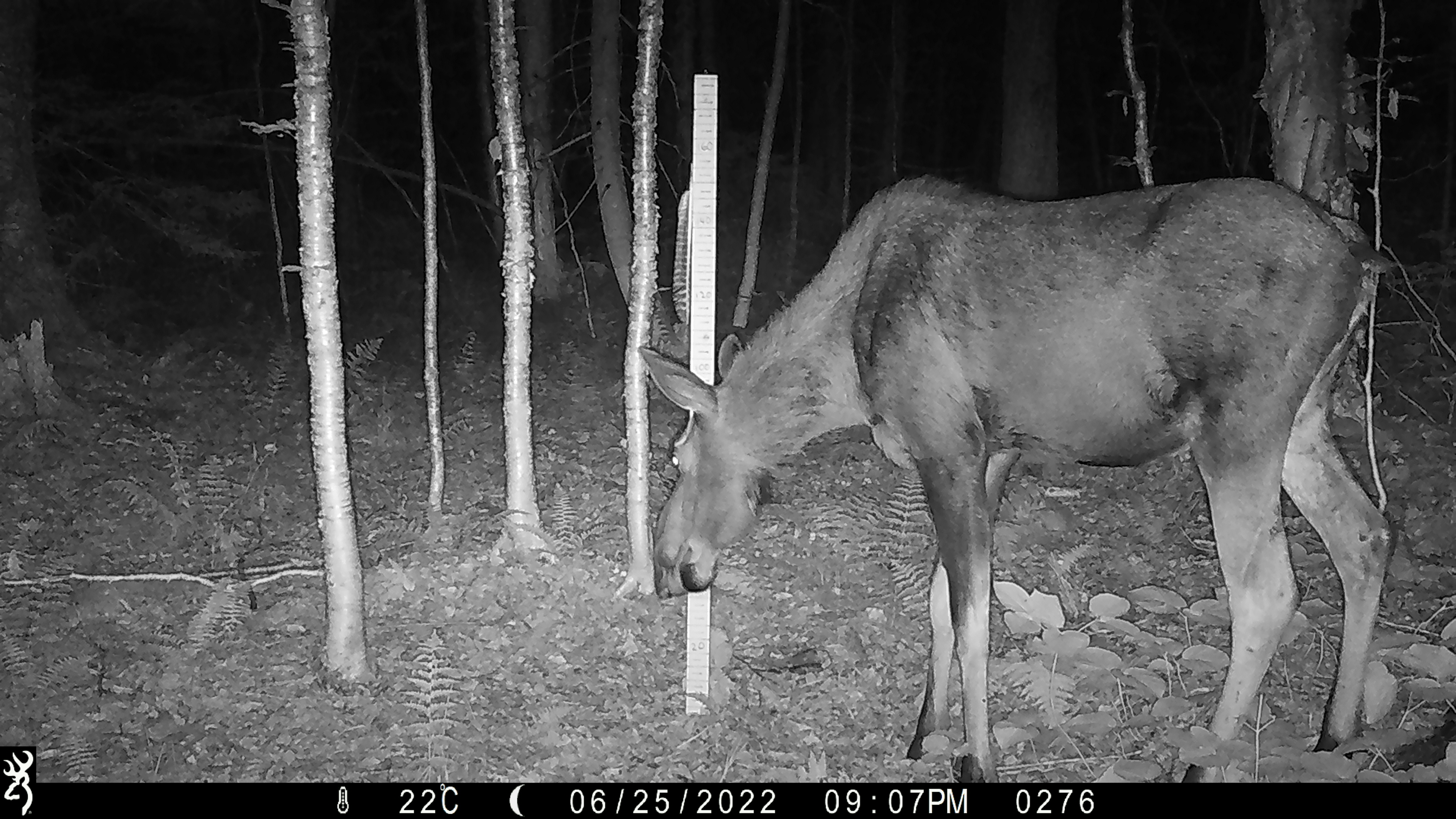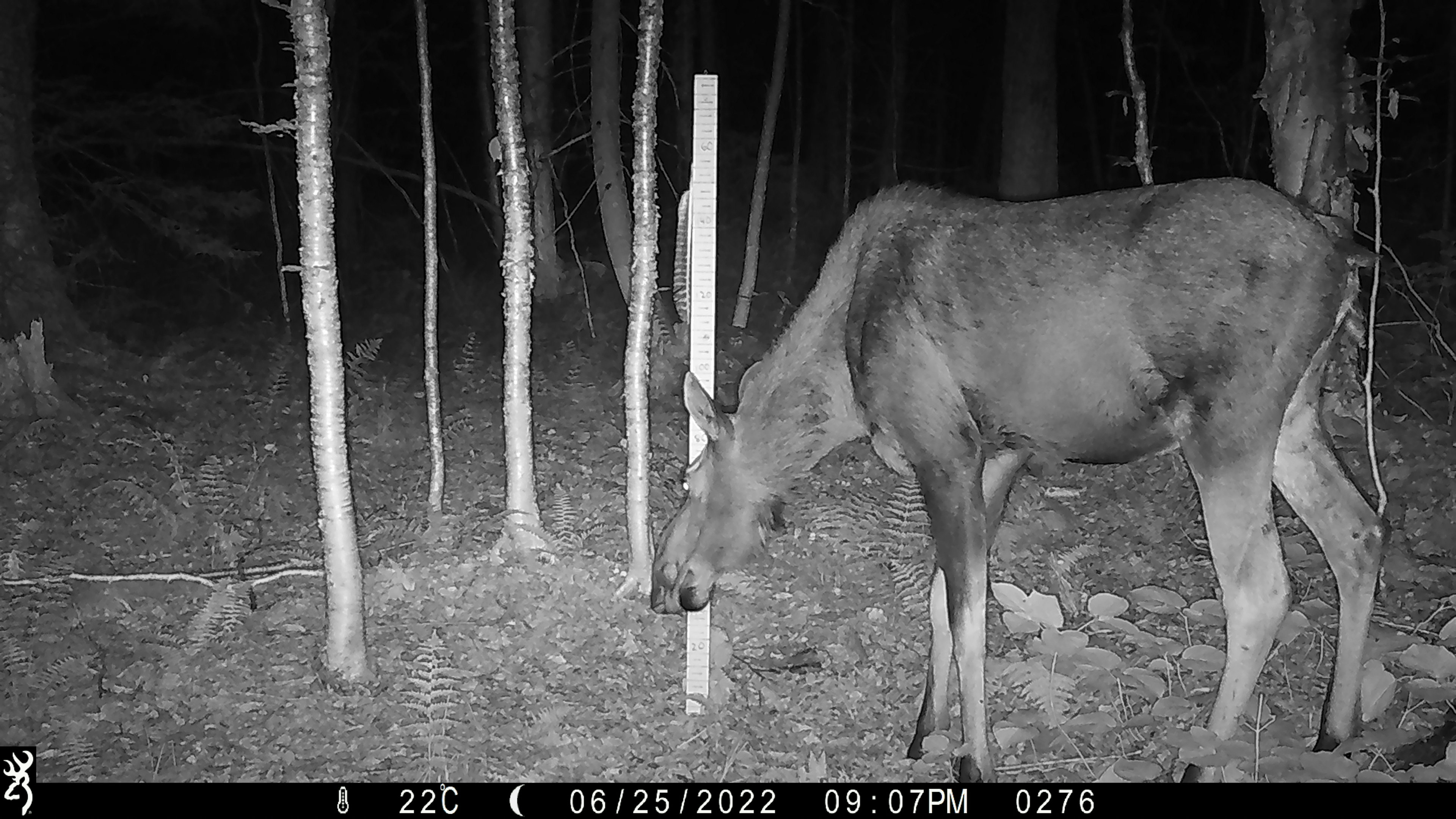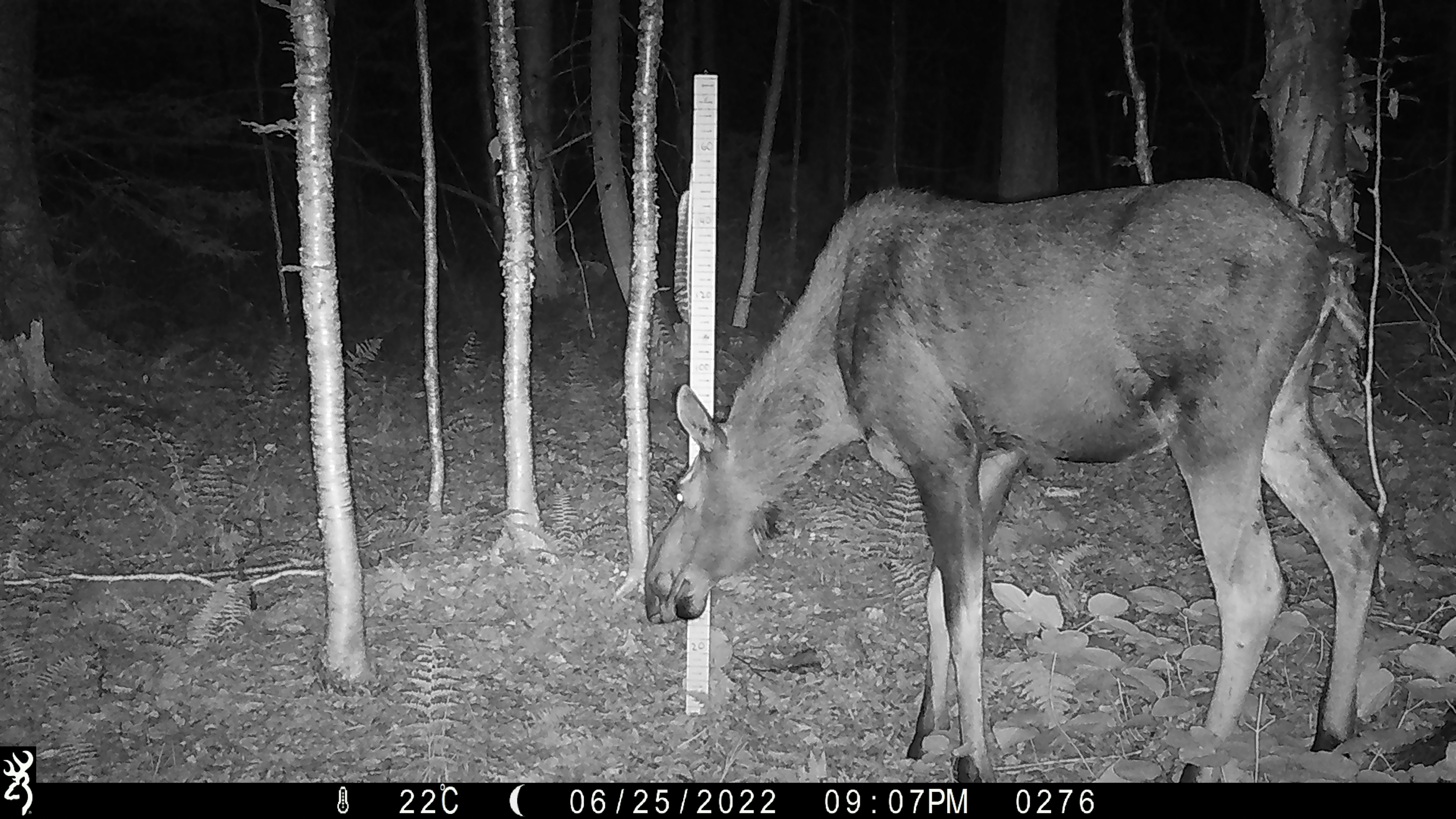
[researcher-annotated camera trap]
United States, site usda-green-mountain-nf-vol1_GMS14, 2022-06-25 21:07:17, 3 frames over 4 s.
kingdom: Animalia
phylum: Chordata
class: Mammalia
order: Artiodactyla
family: Cervidae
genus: Alces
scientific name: Alces alces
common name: moose